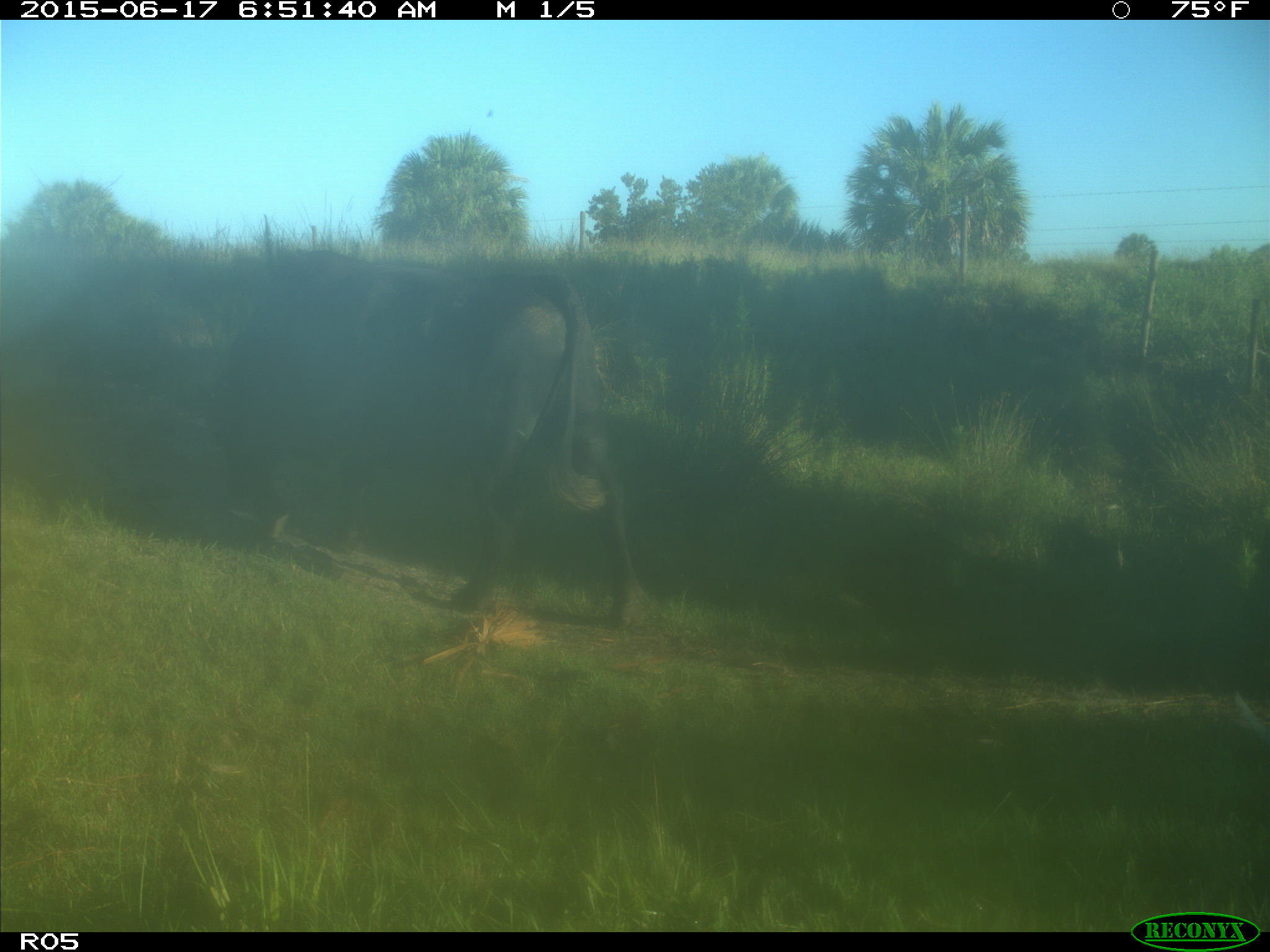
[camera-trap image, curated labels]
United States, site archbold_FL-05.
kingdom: Animalia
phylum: Chordata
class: Mammalia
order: Artiodactyla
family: Bovidae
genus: Bos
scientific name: Bos taurus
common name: domestic cow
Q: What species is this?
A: Bos taurus (domestic cow).